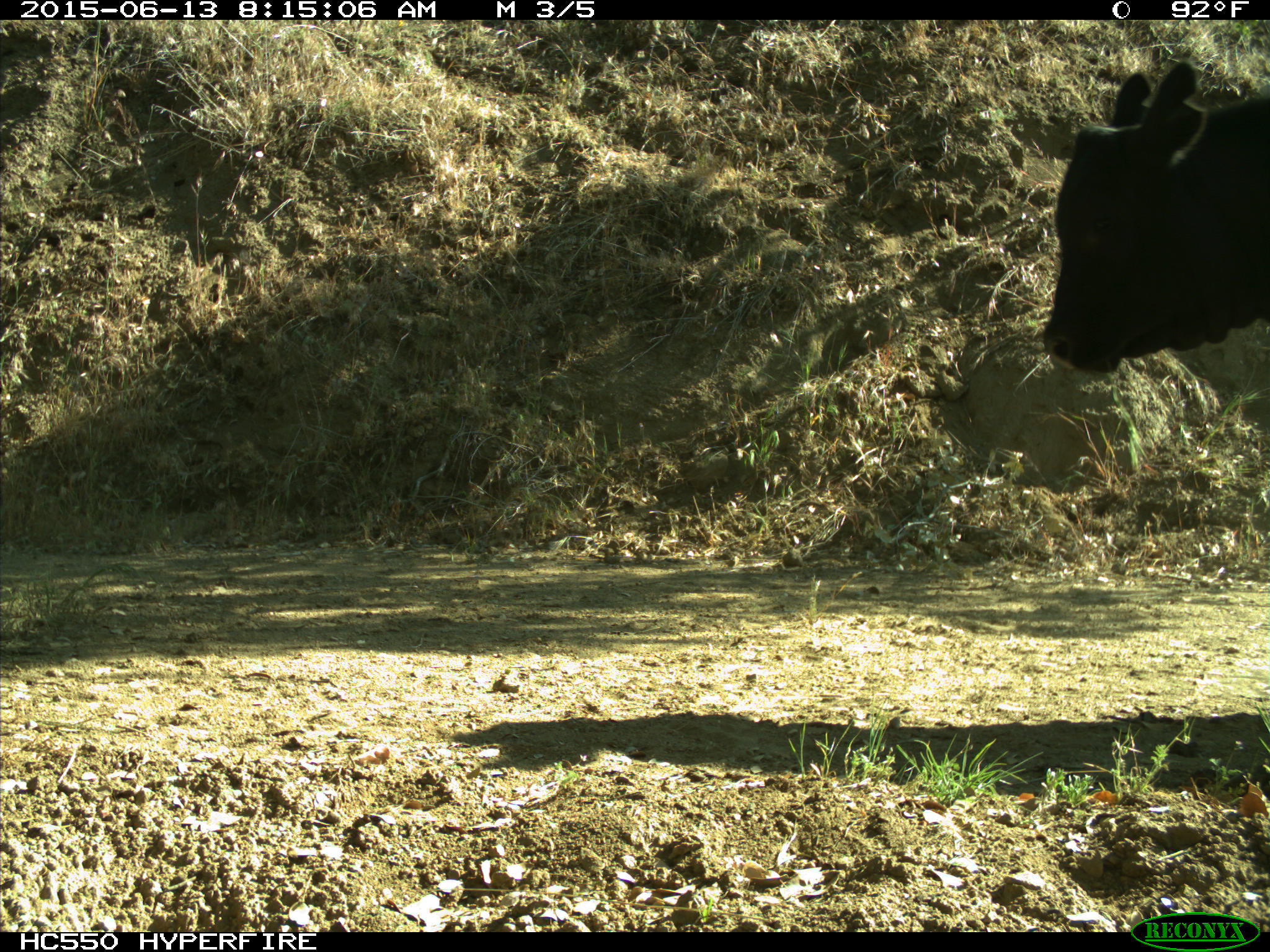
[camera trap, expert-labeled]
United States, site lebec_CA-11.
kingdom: Animalia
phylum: Chordata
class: Mammalia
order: Artiodactyla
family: Bovidae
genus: Bos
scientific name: Bos taurus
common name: domestic cow